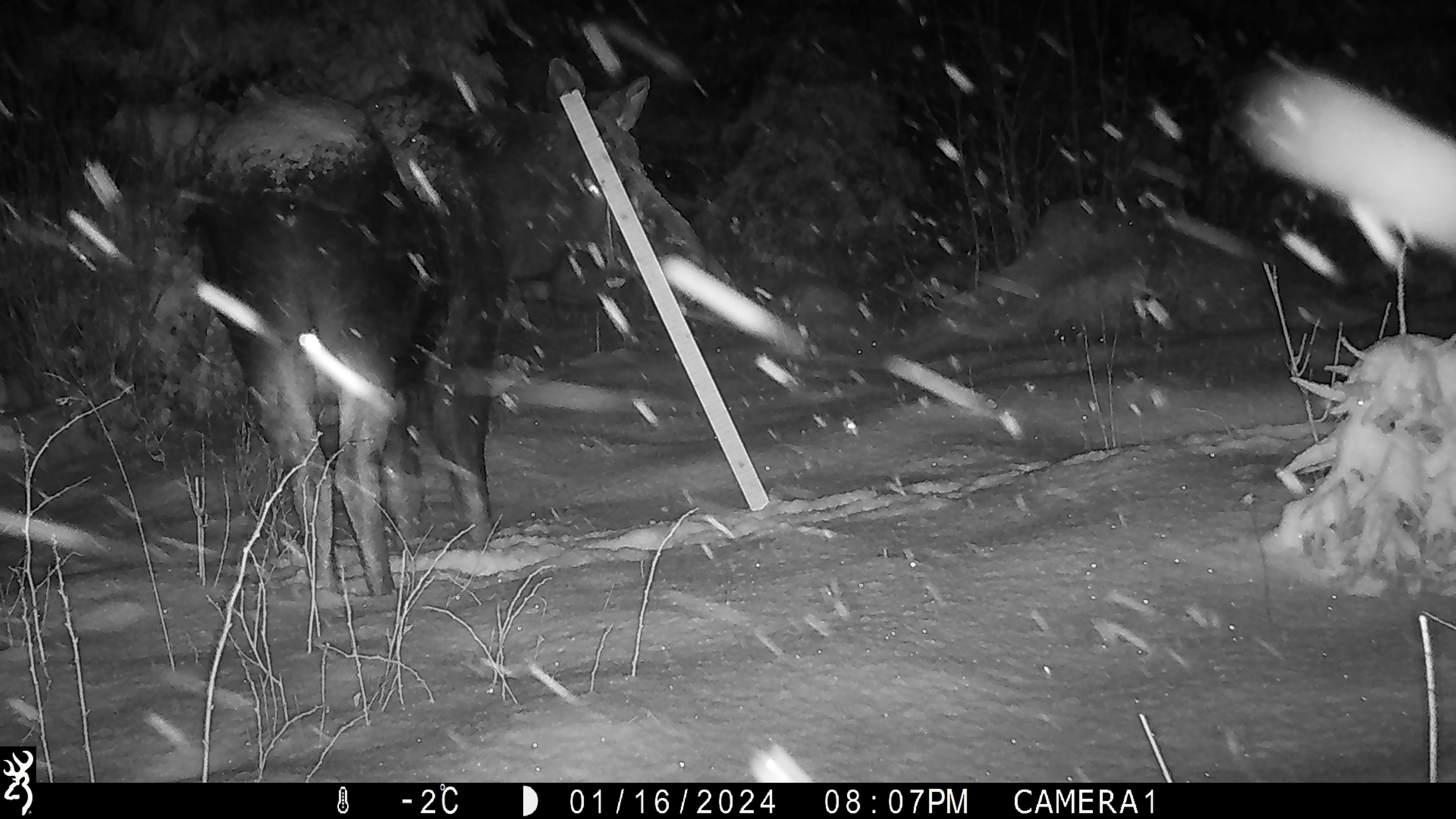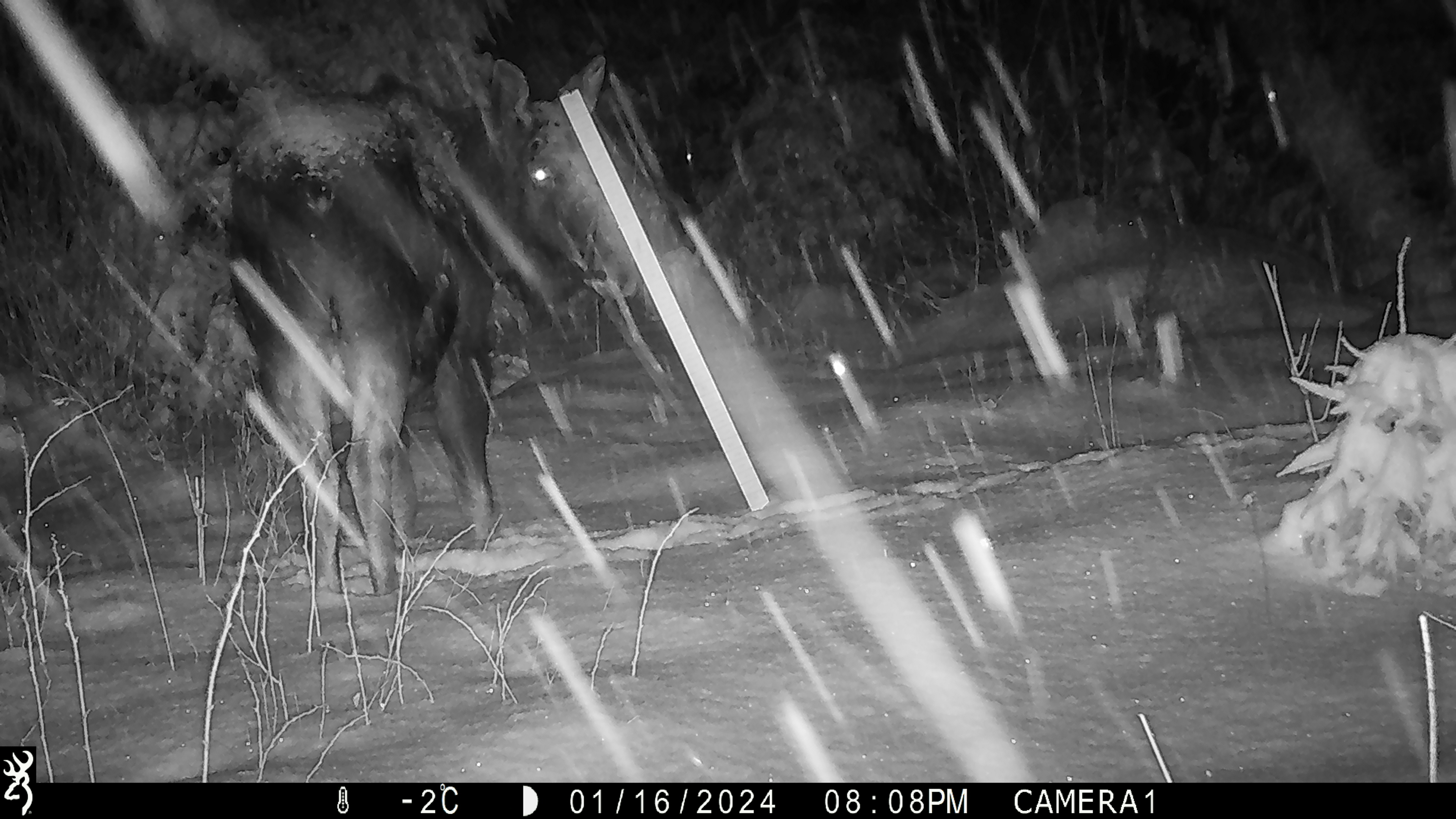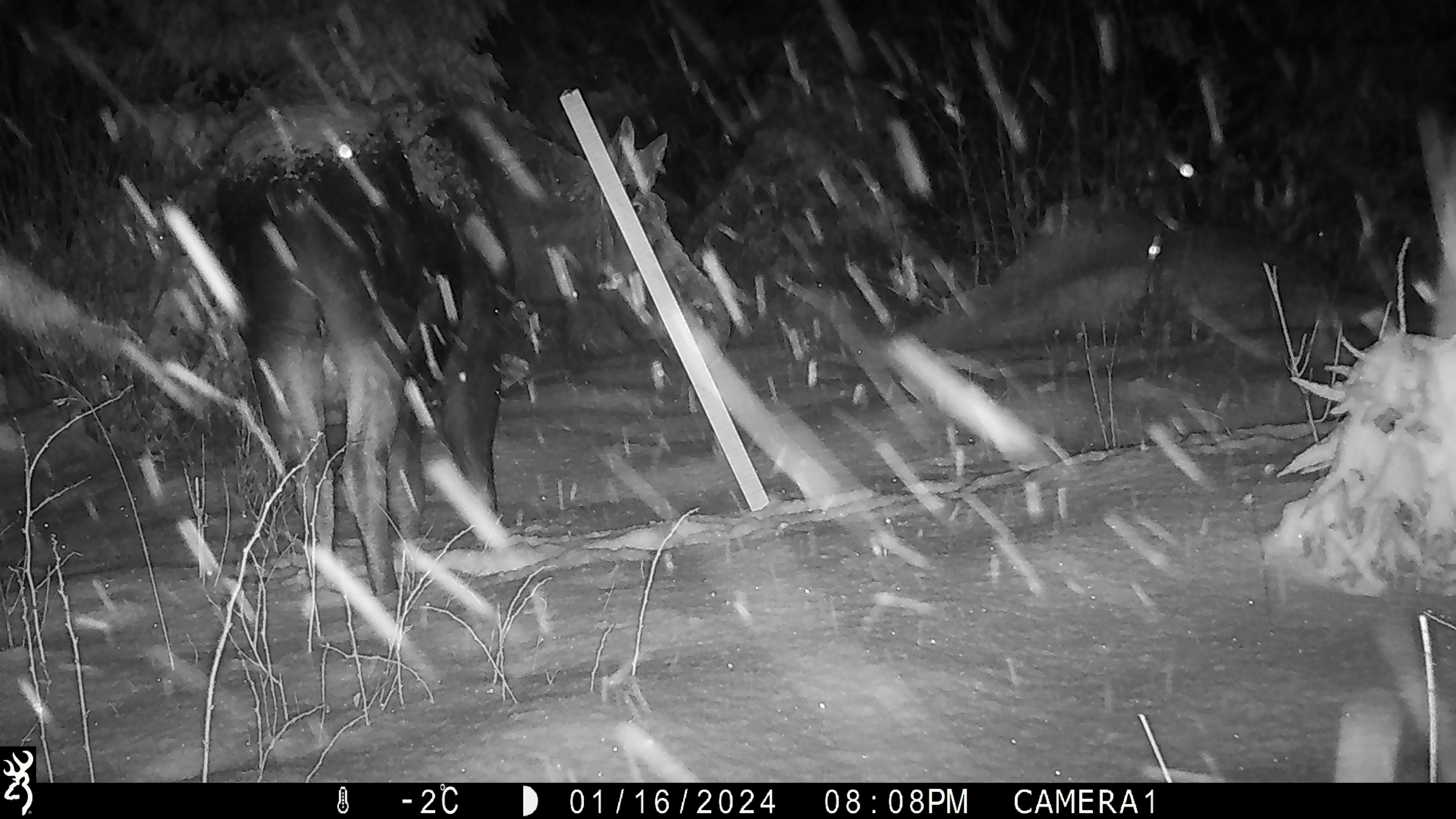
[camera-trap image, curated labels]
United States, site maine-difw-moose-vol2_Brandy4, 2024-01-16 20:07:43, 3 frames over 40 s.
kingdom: Animalia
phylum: Chordata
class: Mammalia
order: Artiodactyla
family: Cervidae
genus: Alces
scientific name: Alces alces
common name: moose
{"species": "moose (Alces alces)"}